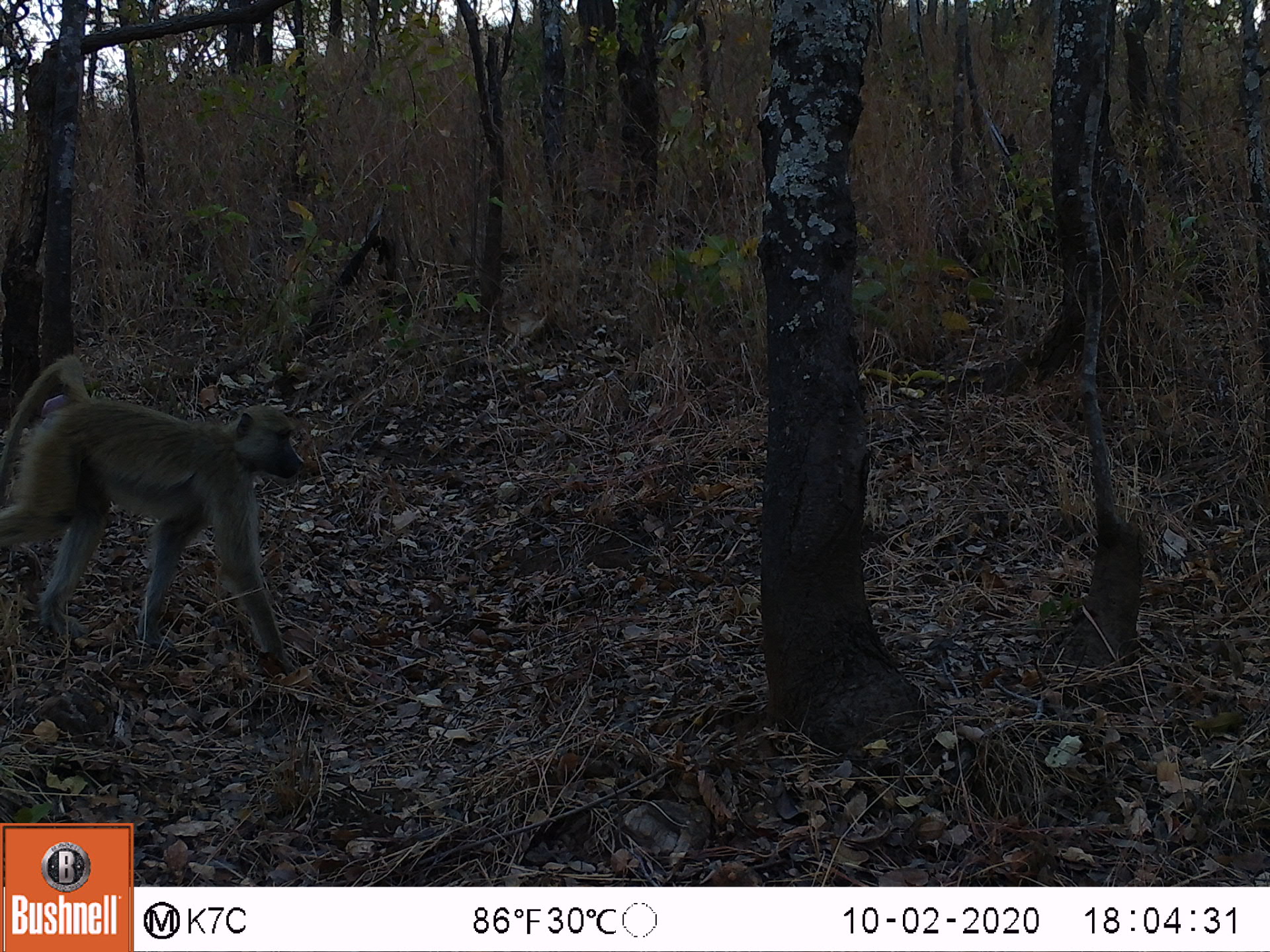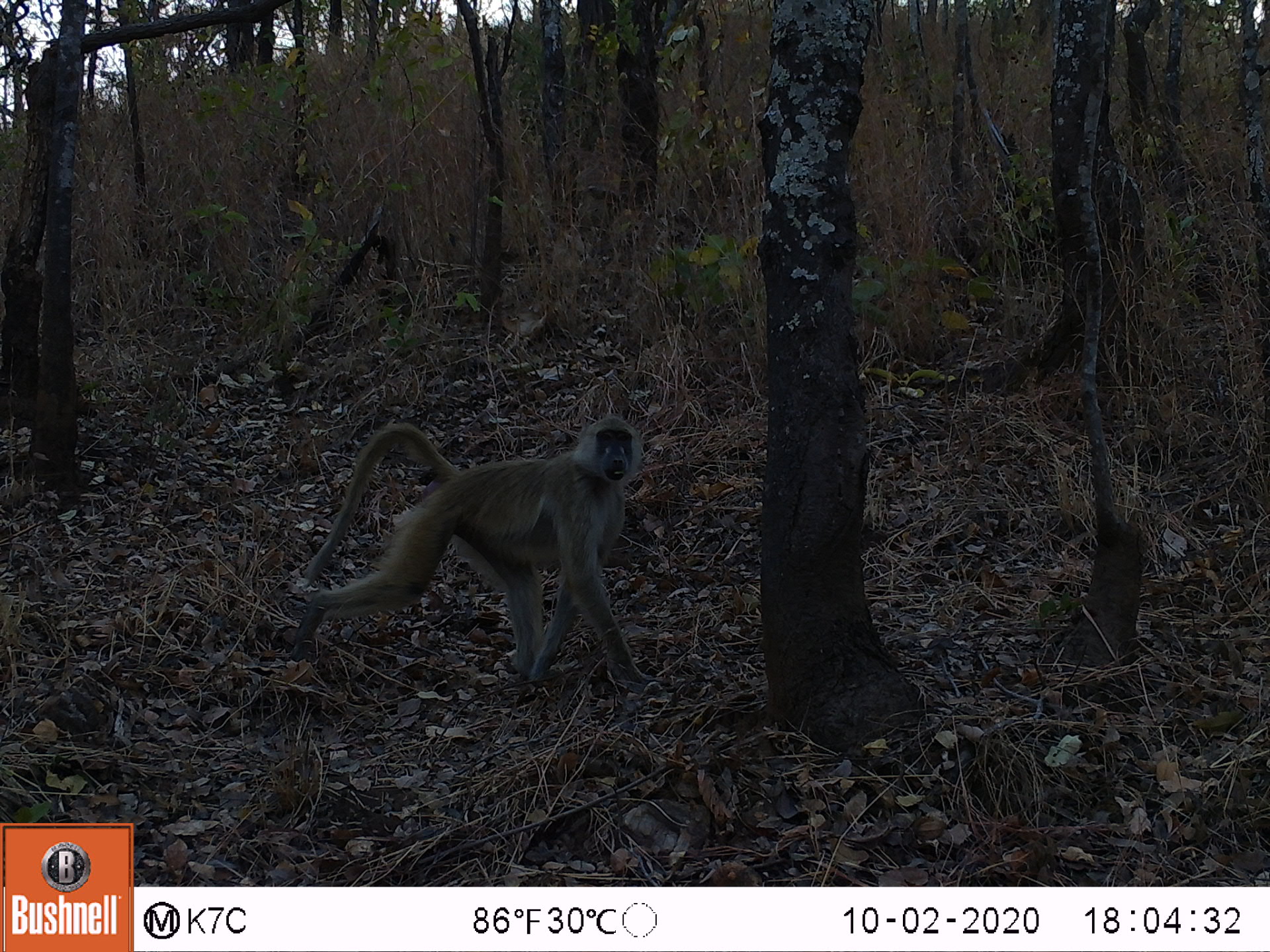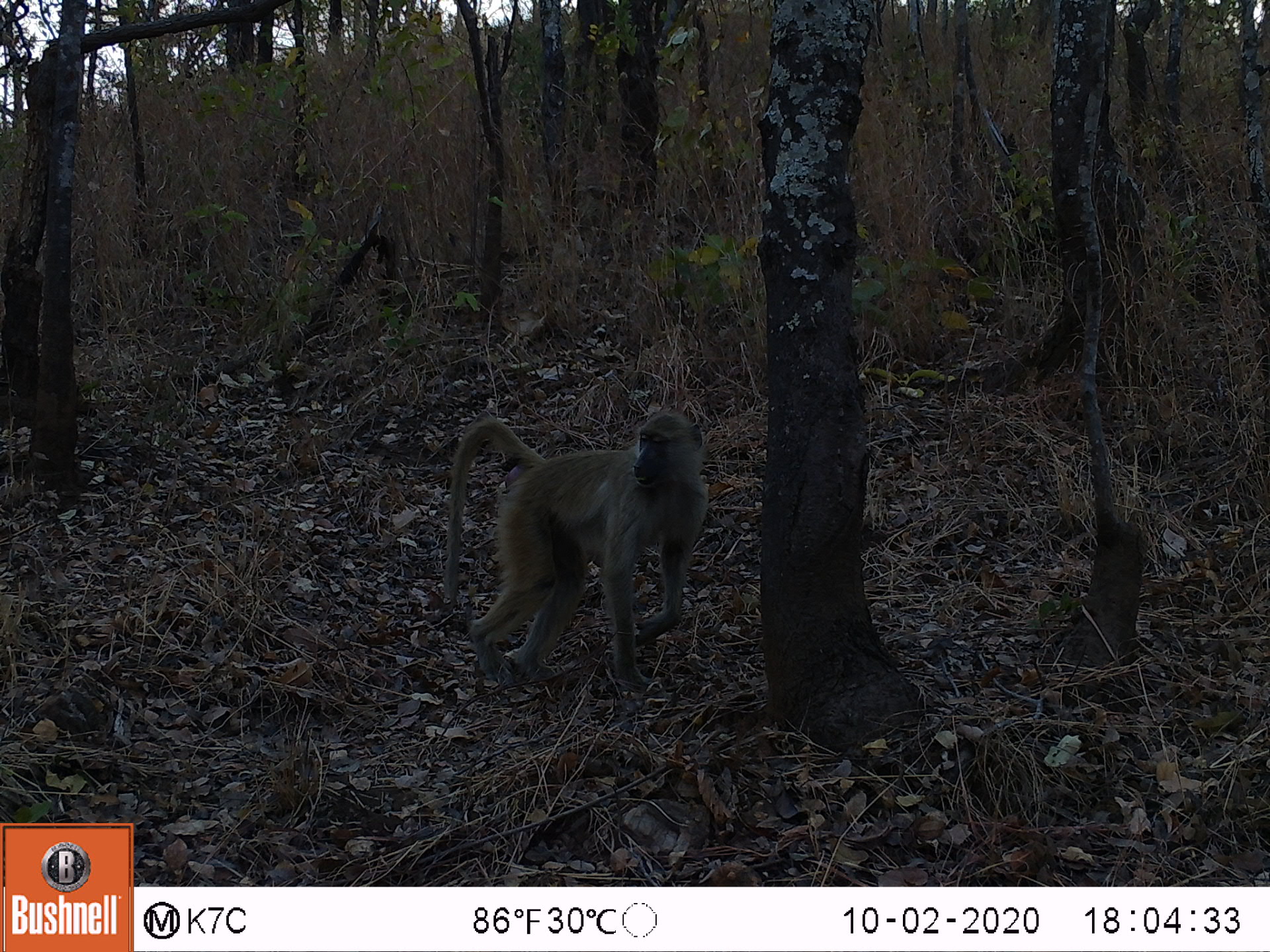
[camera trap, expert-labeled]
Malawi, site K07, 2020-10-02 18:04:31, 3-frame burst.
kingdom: Animalia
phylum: Chordata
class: Mammalia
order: Primates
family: Cercopithecidae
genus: Papio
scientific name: Papio cynocephalus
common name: yellow baboon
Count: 1.